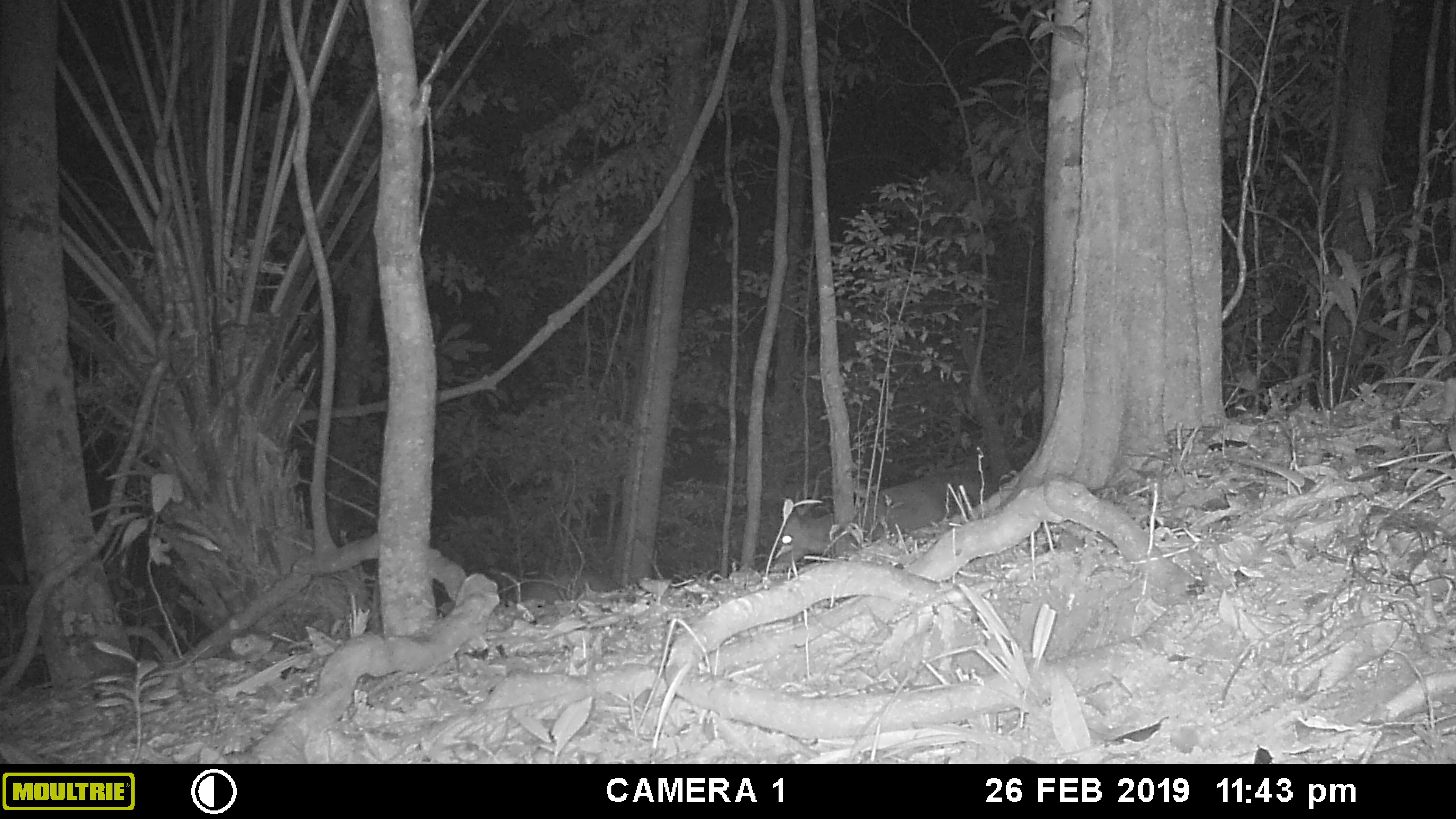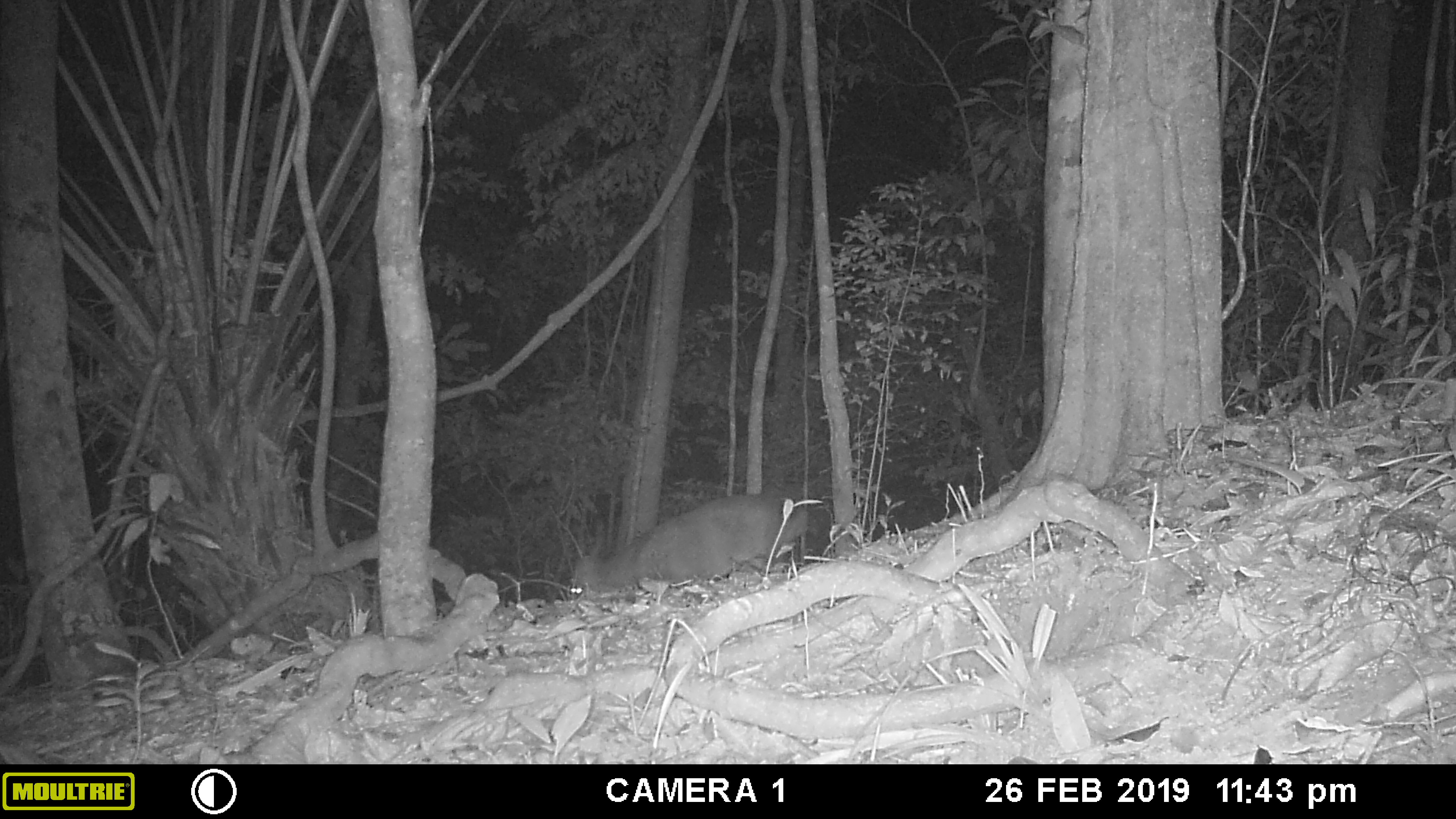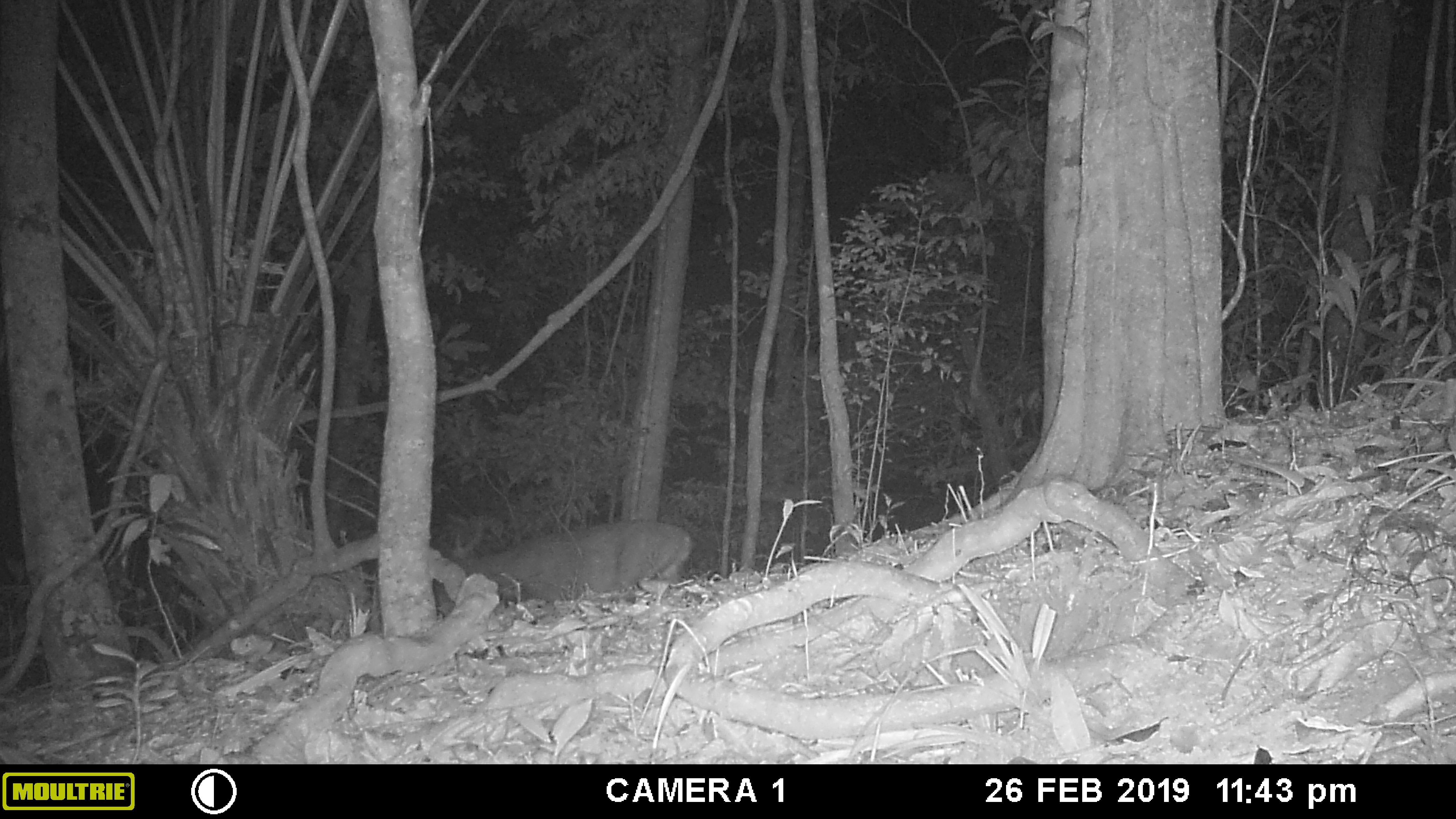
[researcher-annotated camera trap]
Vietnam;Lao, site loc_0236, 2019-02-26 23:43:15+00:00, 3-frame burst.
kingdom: Animalia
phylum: Chordata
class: Mammalia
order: Artiodactyla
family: Cervidae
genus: Muntiacus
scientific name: Muntiacus vuquangensis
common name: large-antlered muntjac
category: large antlered muntjac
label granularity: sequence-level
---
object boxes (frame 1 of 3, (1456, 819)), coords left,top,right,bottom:
large antlered muntjac: 770,461,997,572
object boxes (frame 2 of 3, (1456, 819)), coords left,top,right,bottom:
large antlered muntjac: 568,491,809,606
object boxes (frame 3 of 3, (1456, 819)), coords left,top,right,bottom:
large antlered muntjac: 434,519,693,615